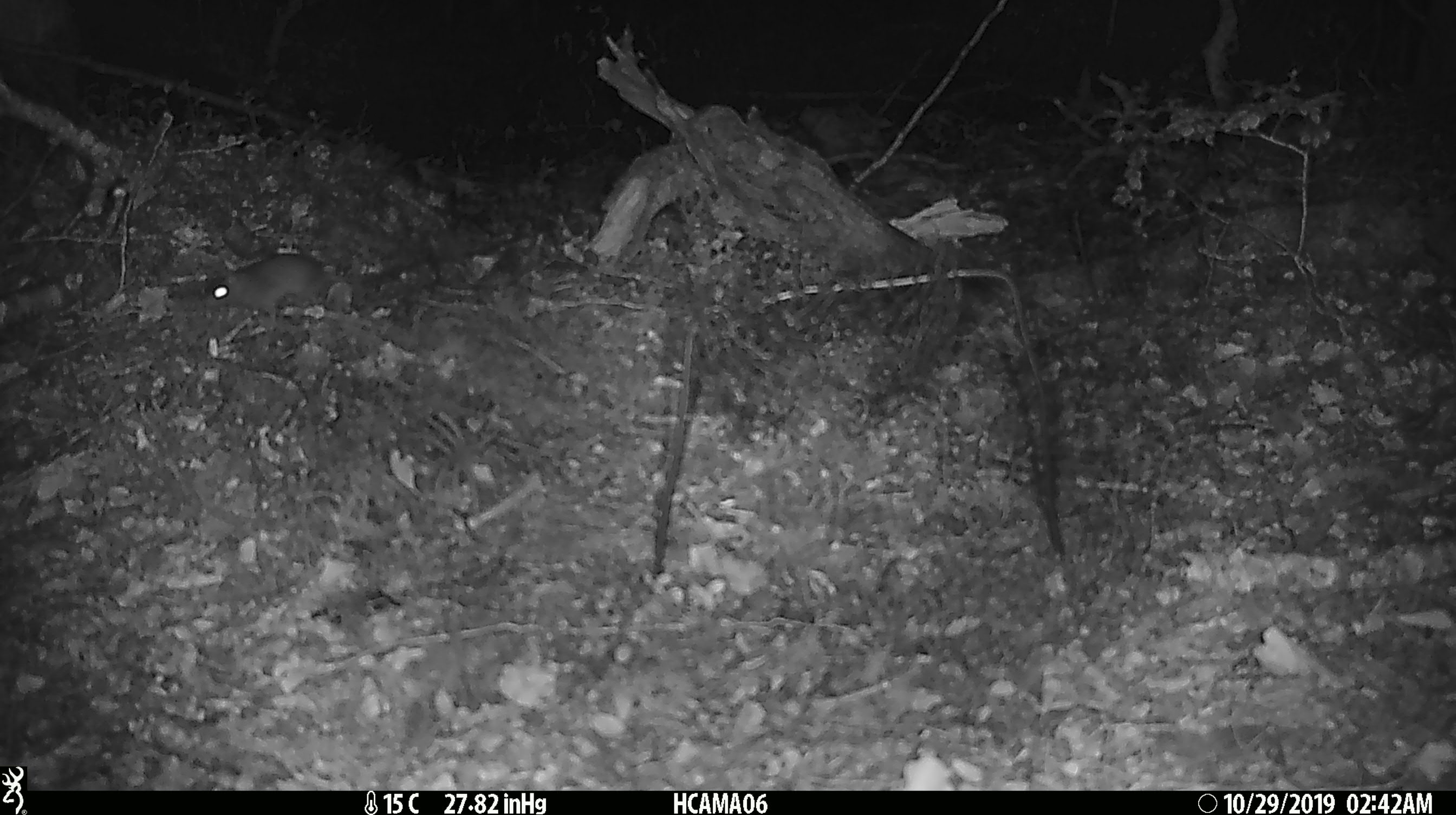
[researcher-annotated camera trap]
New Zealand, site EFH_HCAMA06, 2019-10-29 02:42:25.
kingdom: Animalia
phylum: Chordata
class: Mammalia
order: Rodentia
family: Muridae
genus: Mus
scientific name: Mus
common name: mouse